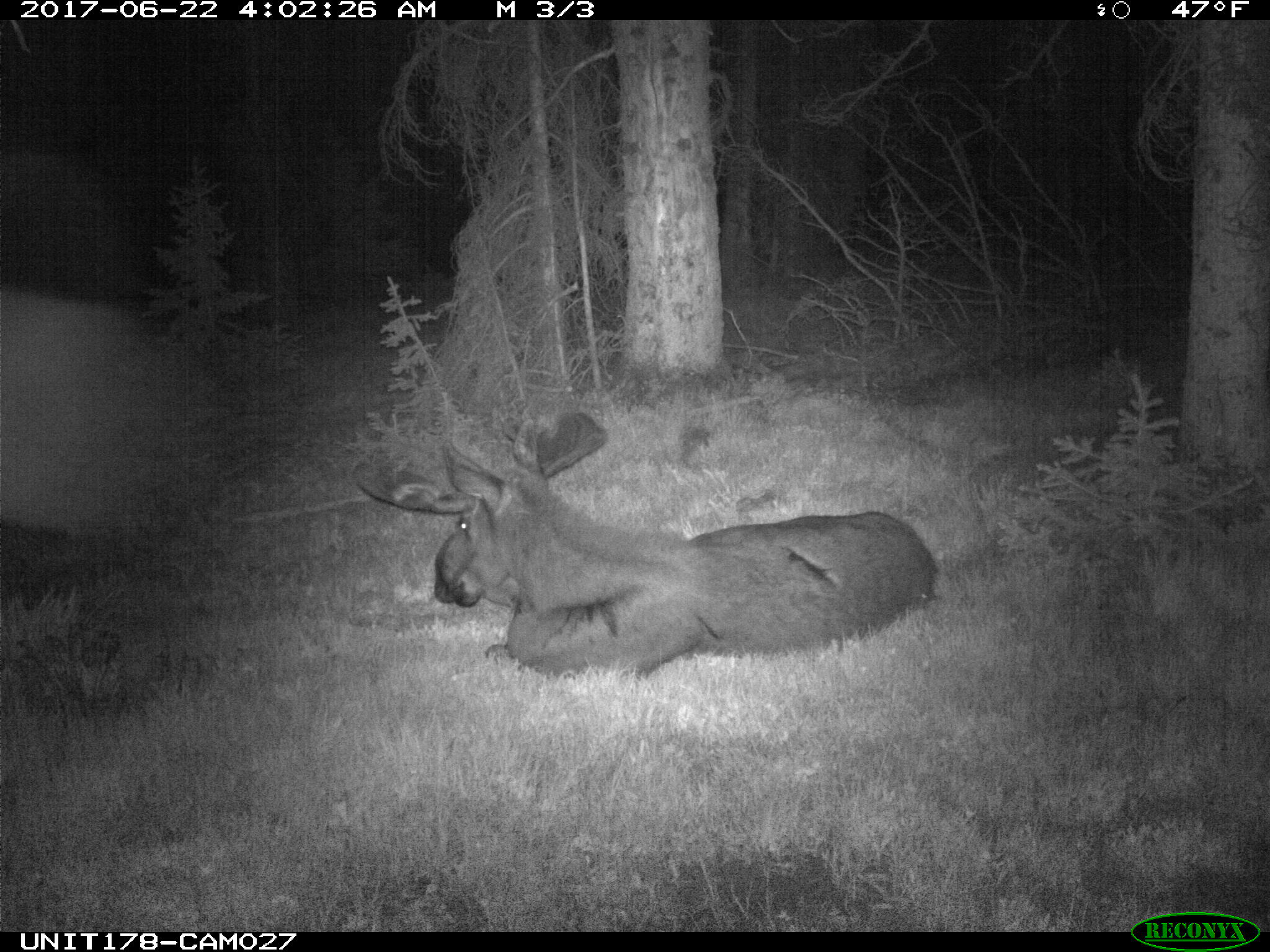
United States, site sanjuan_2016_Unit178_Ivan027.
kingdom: Animalia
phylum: Chordata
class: Mammalia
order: Artiodactyla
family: Cervidae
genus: Alces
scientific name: Alces alces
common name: moose